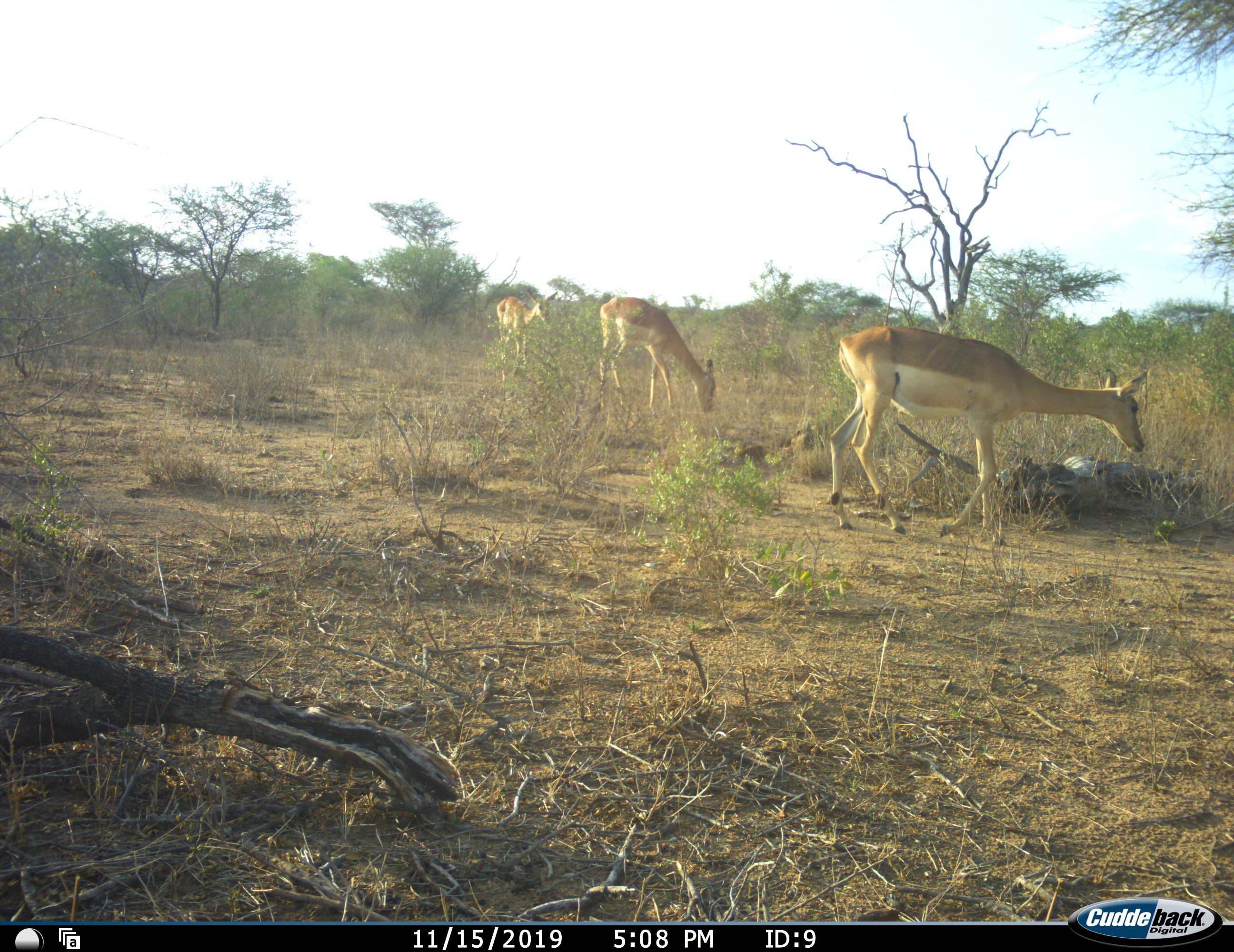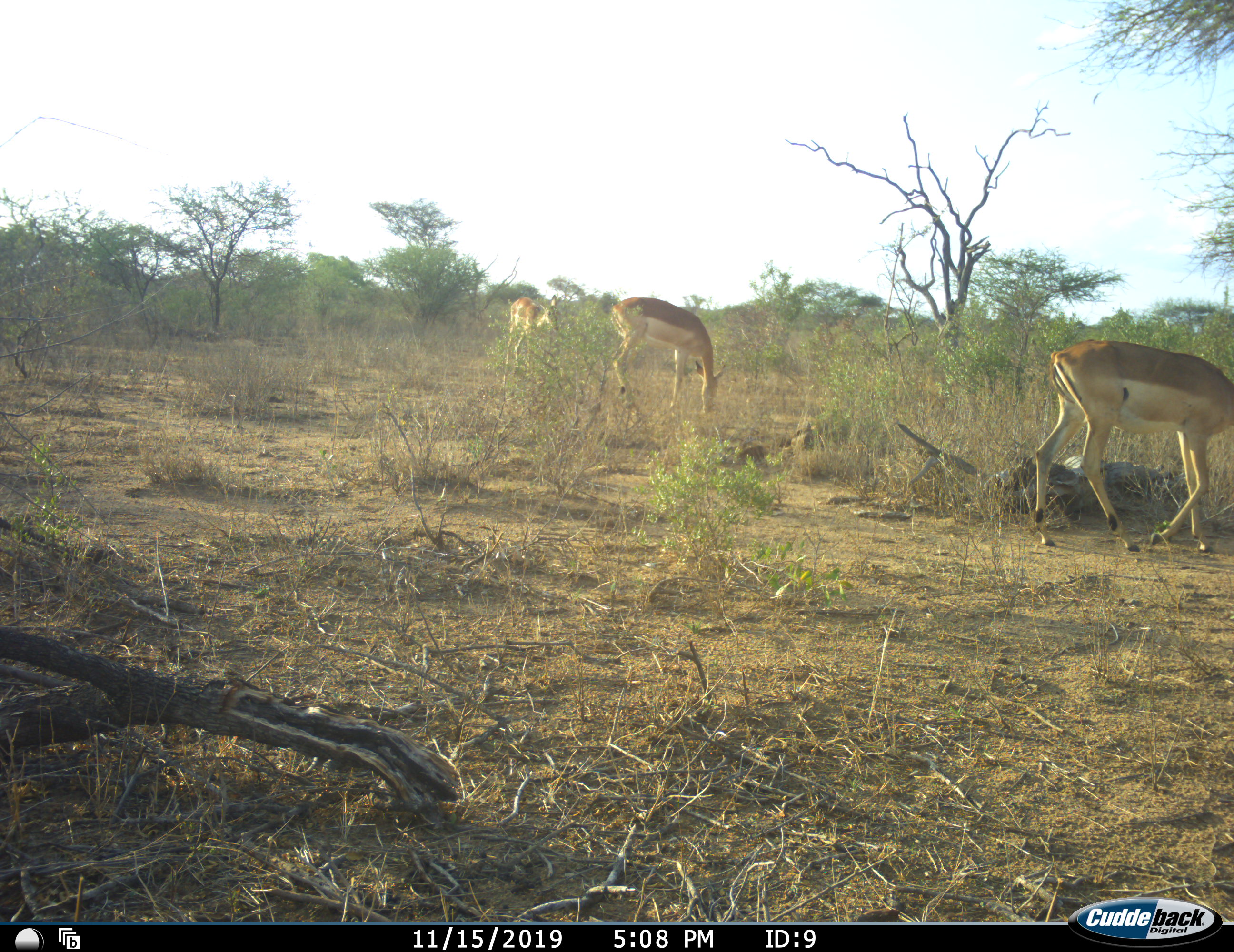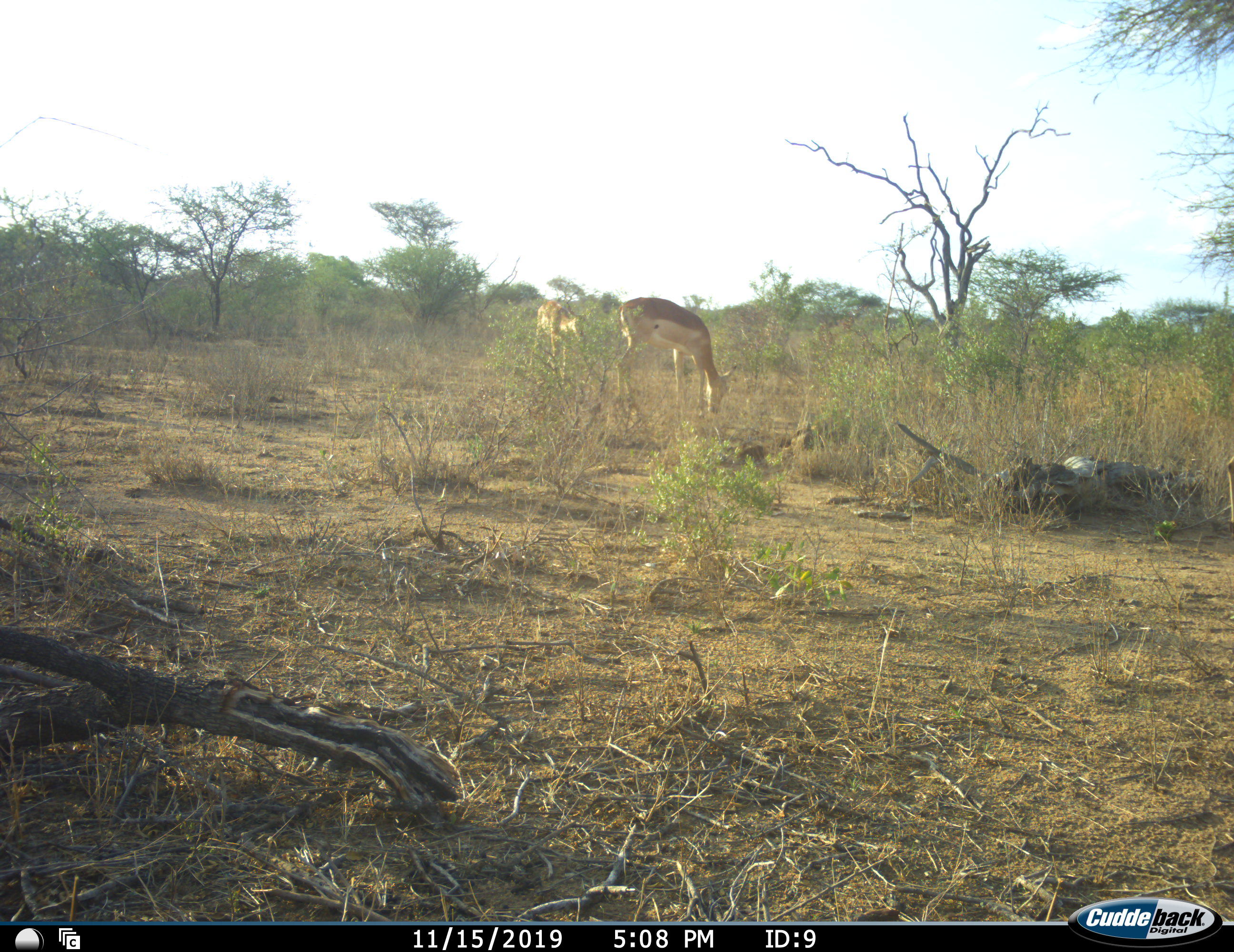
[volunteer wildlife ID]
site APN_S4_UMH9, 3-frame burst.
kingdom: Animalia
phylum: Chordata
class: Mammalia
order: Artiodactyla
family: Bovidae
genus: Aepyceros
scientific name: Aepyceros melampus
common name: impala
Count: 3.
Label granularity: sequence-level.